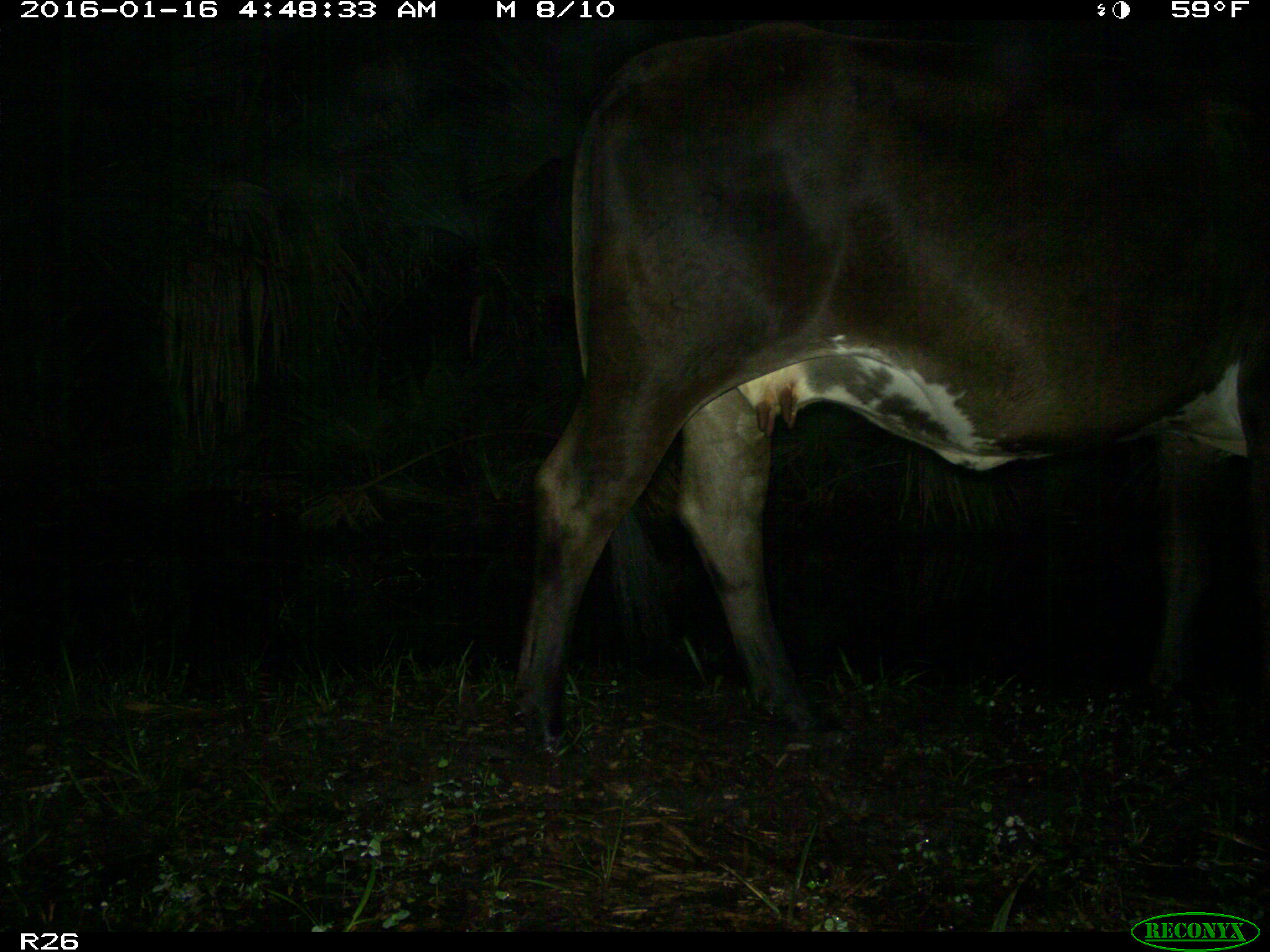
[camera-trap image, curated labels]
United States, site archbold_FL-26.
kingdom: Animalia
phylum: Chordata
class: Mammalia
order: Artiodactyla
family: Bovidae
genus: Bos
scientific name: Bos taurus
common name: domestic cow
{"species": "Bos taurus (domestic cow)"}